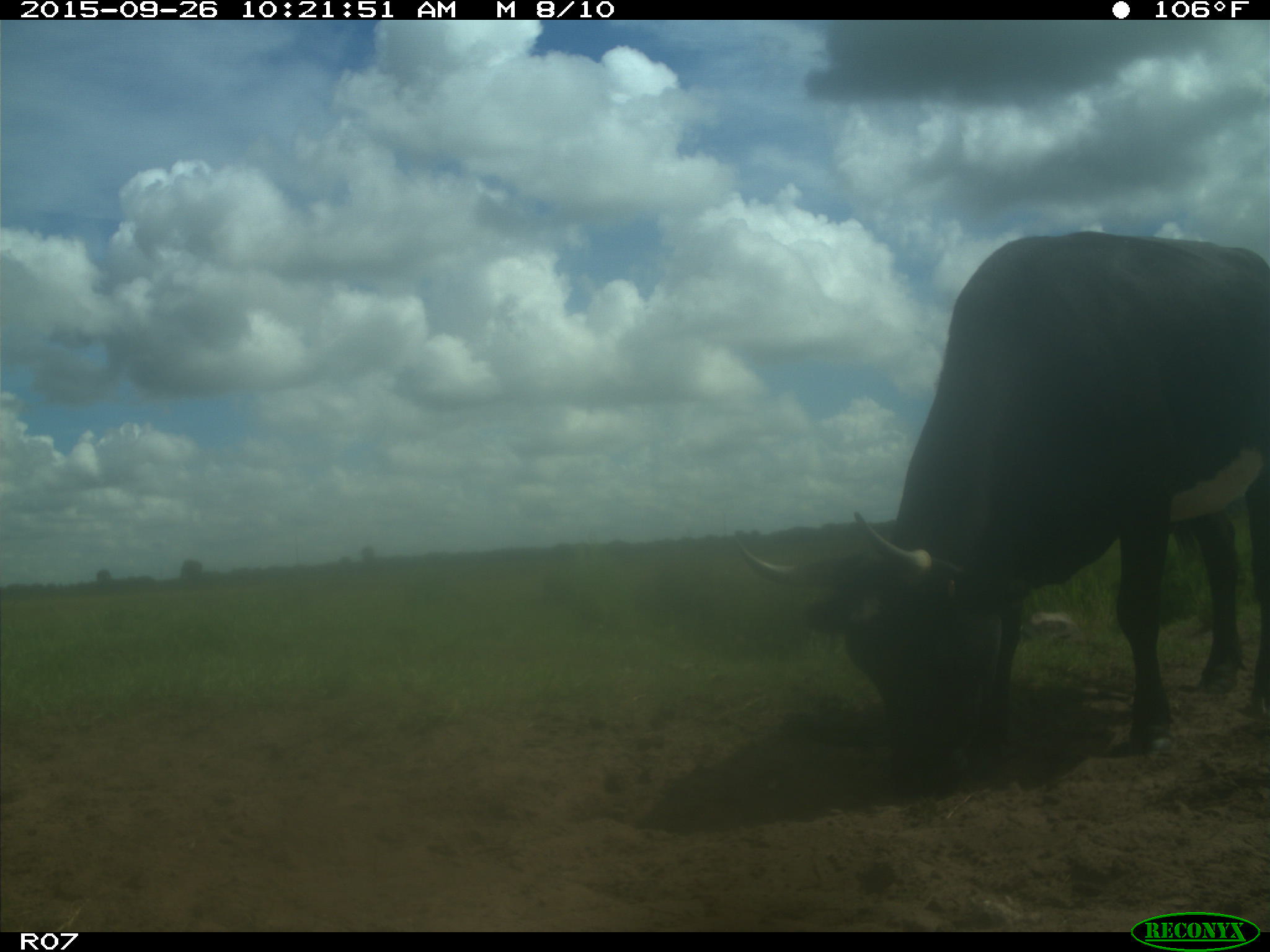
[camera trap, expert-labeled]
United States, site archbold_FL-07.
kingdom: Animalia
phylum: Chordata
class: Mammalia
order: Artiodactyla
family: Bovidae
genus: Bos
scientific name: Bos taurus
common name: domestic cow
Bos taurus (domestic cow).